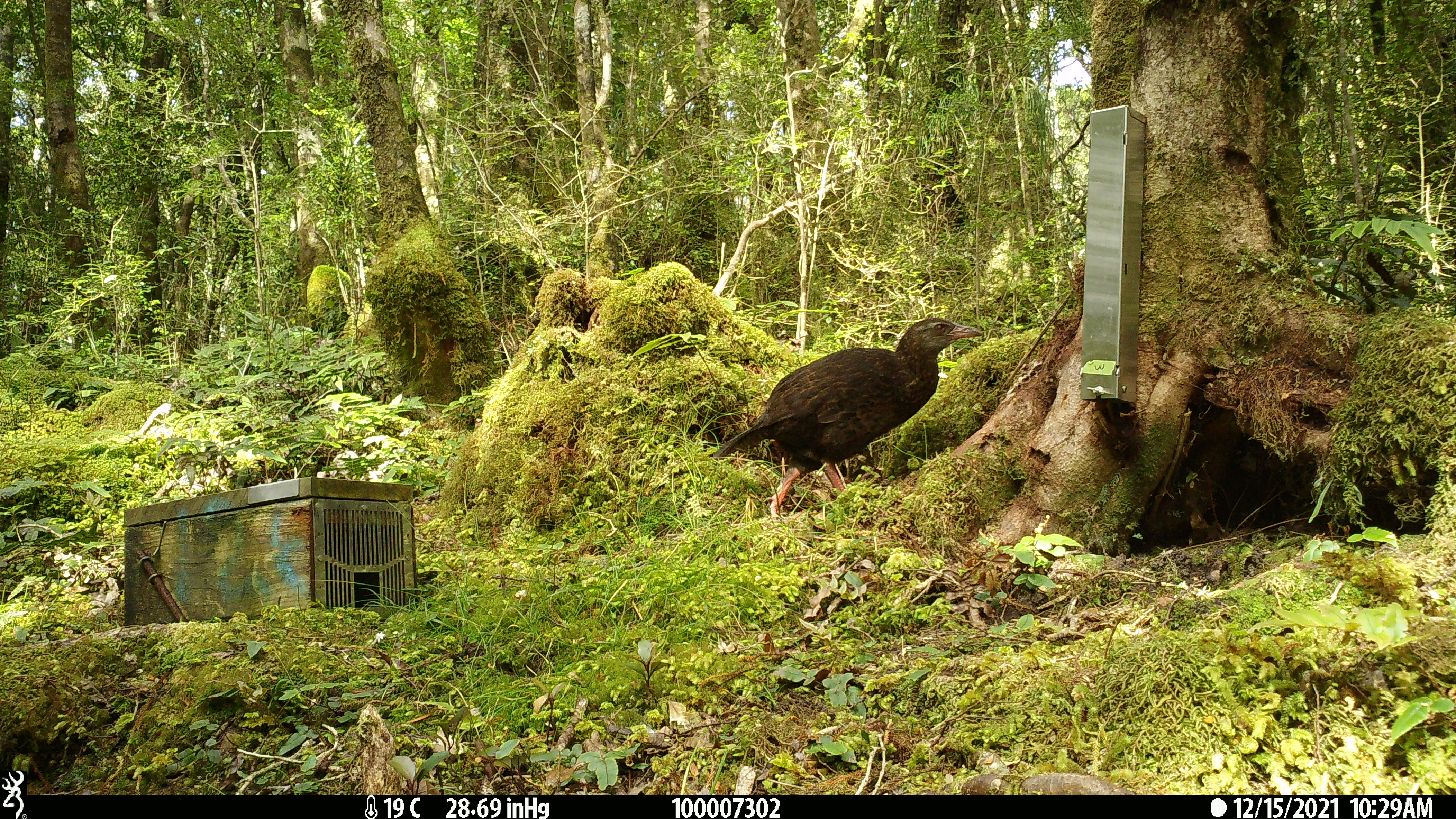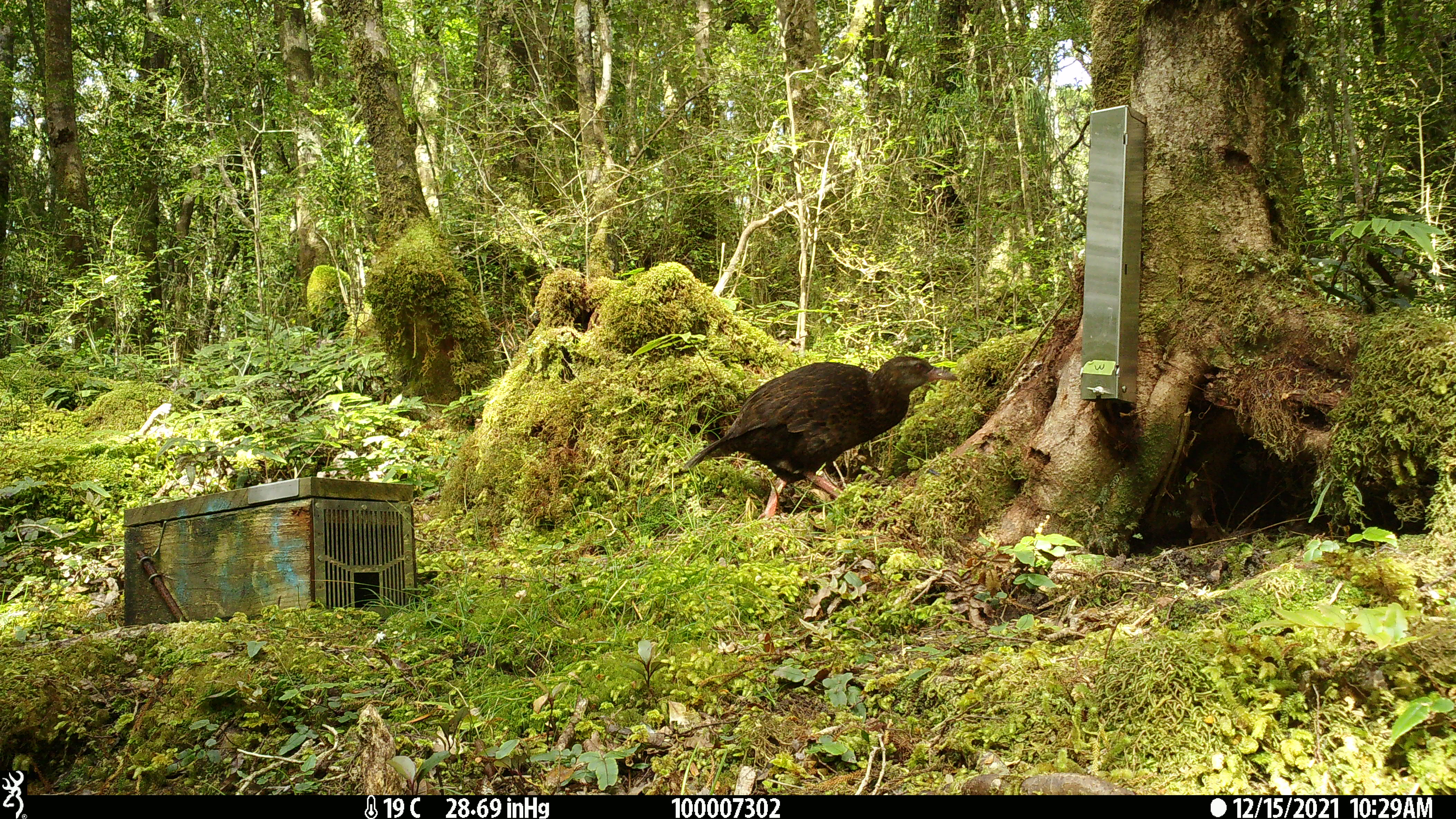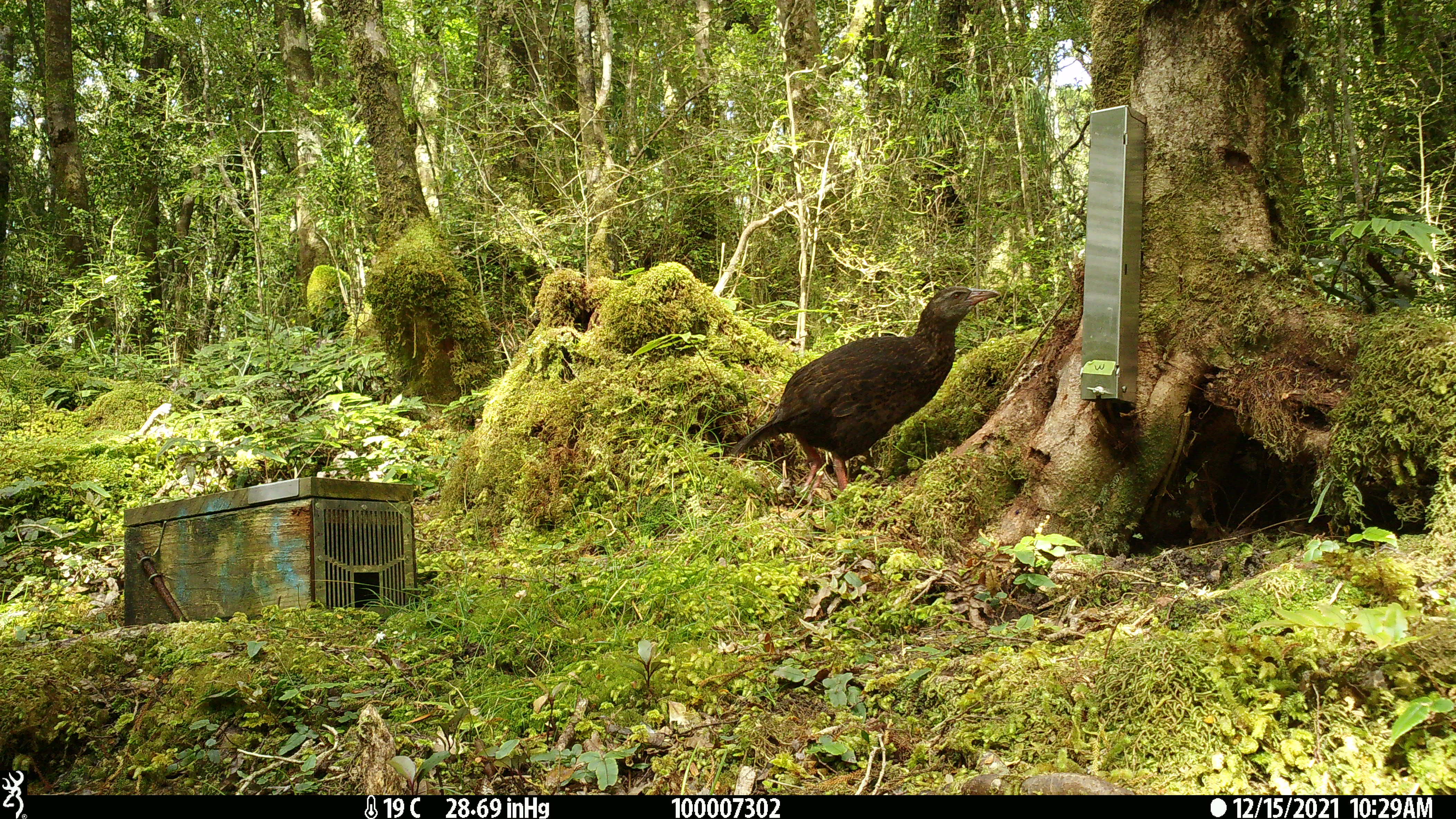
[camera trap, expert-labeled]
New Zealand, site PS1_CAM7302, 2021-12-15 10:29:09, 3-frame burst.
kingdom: Animalia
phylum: Chordata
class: Aves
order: Gruiformes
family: Rallidae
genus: Gallirallus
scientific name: Gallirallus australis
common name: weka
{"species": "weka (Gallirallus australis)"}